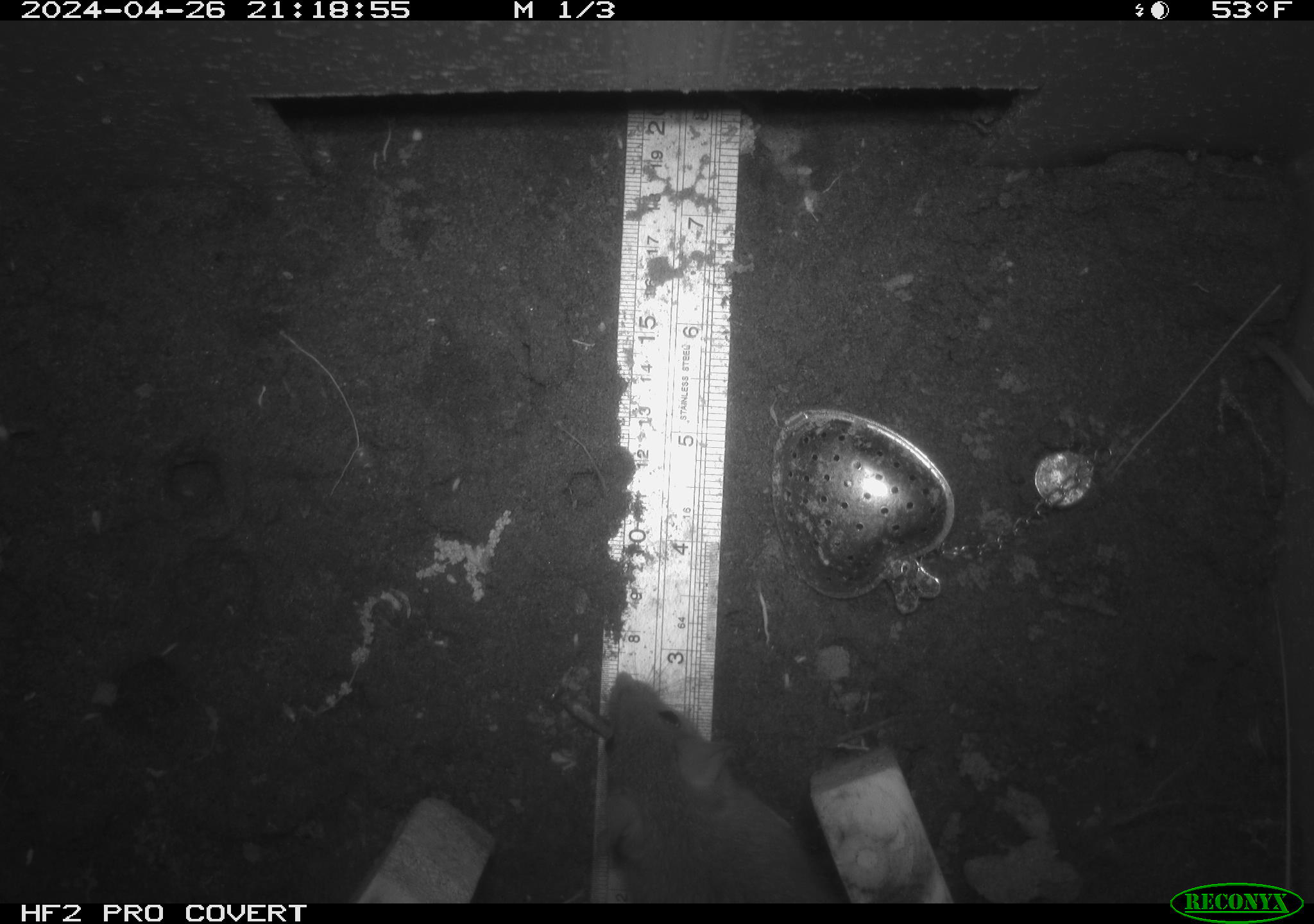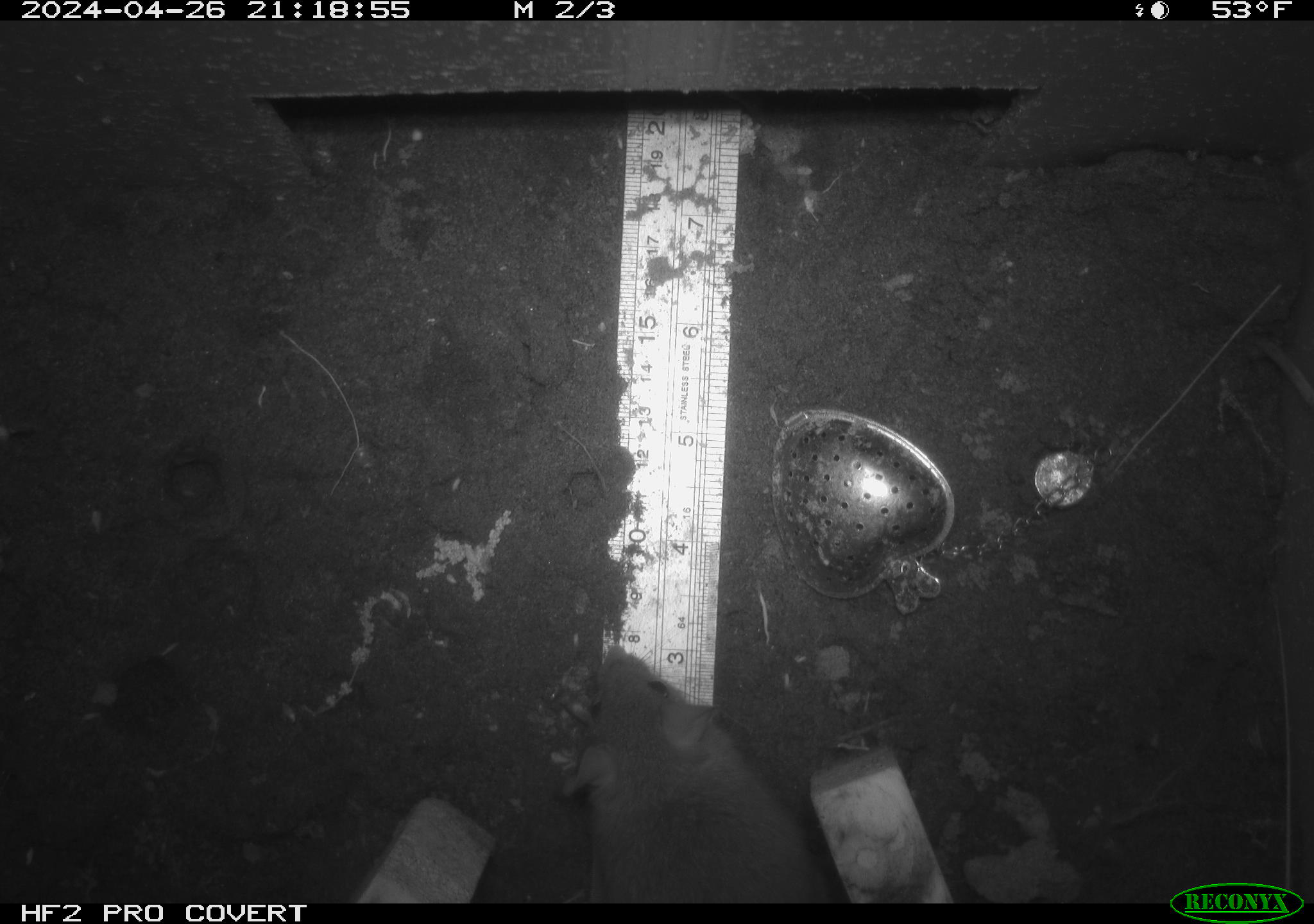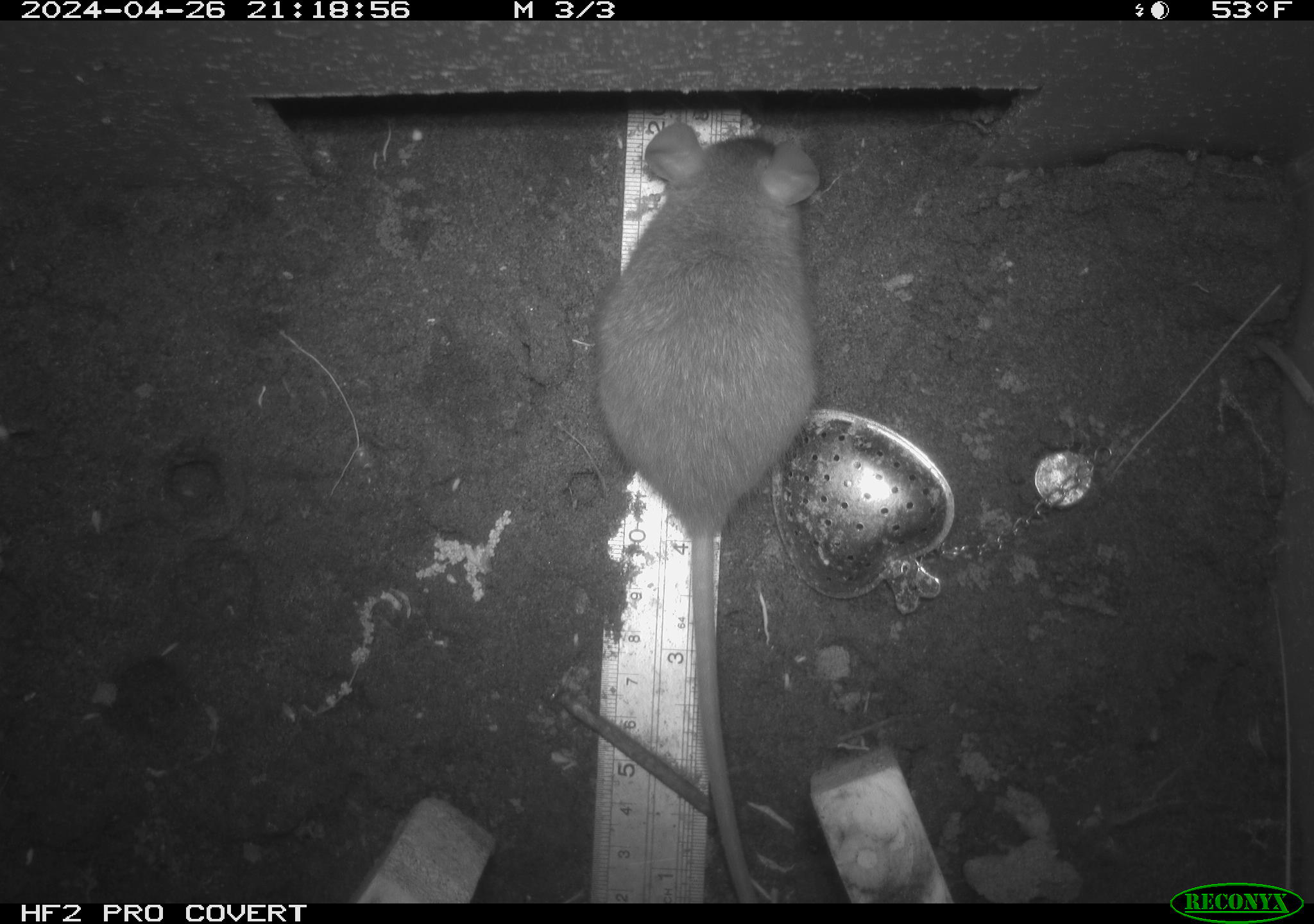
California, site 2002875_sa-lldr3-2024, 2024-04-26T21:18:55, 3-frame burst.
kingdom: Animalia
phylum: Chordata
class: Mammalia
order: Rodentia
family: Muridae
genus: Rattus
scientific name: Rattus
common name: rat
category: rattus species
Rattus species (rat) (Rattus).